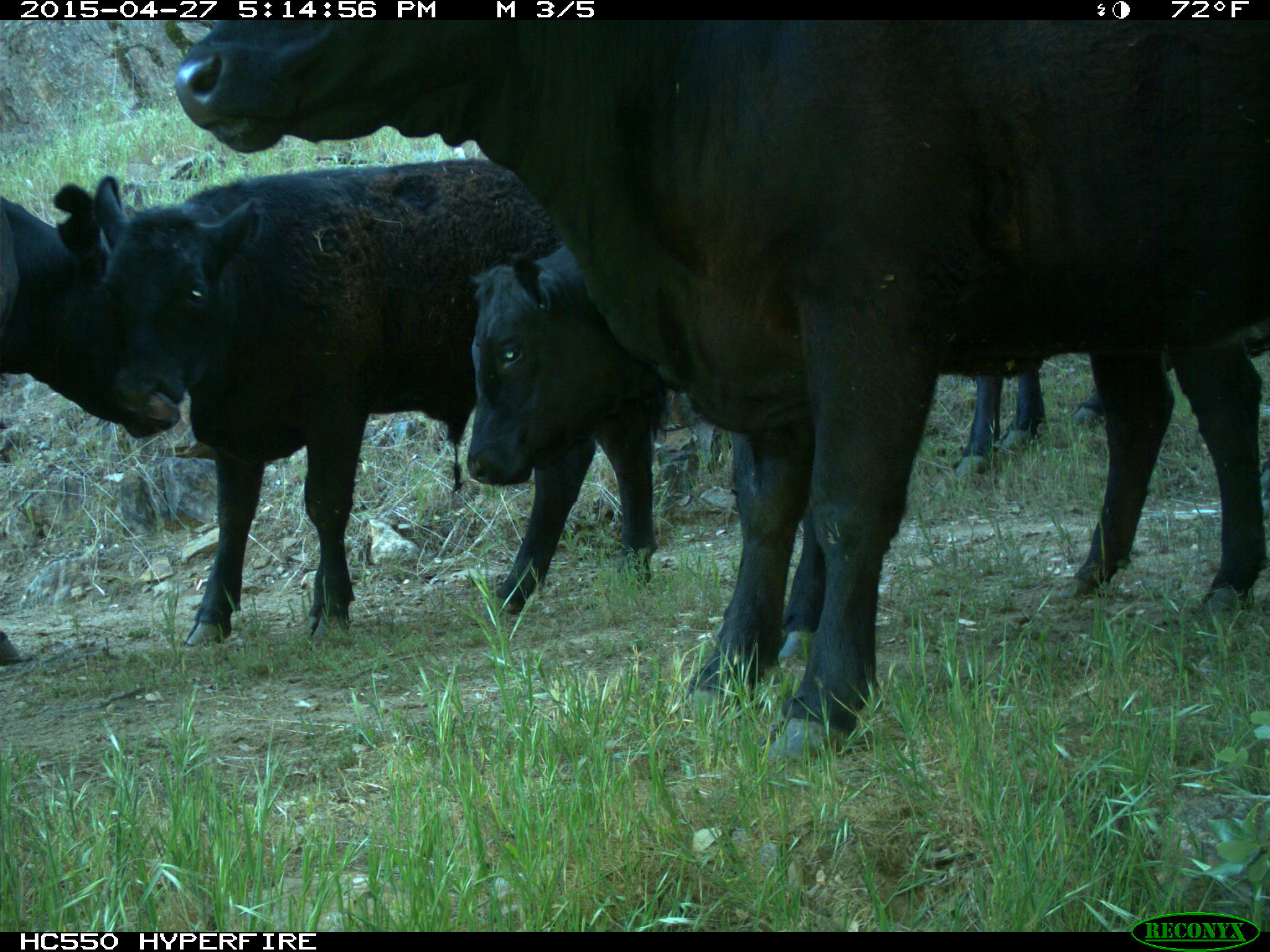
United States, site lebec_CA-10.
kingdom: Animalia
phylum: Chordata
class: Mammalia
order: Artiodactyla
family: Bovidae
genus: Bos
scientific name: Bos taurus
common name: domestic cow